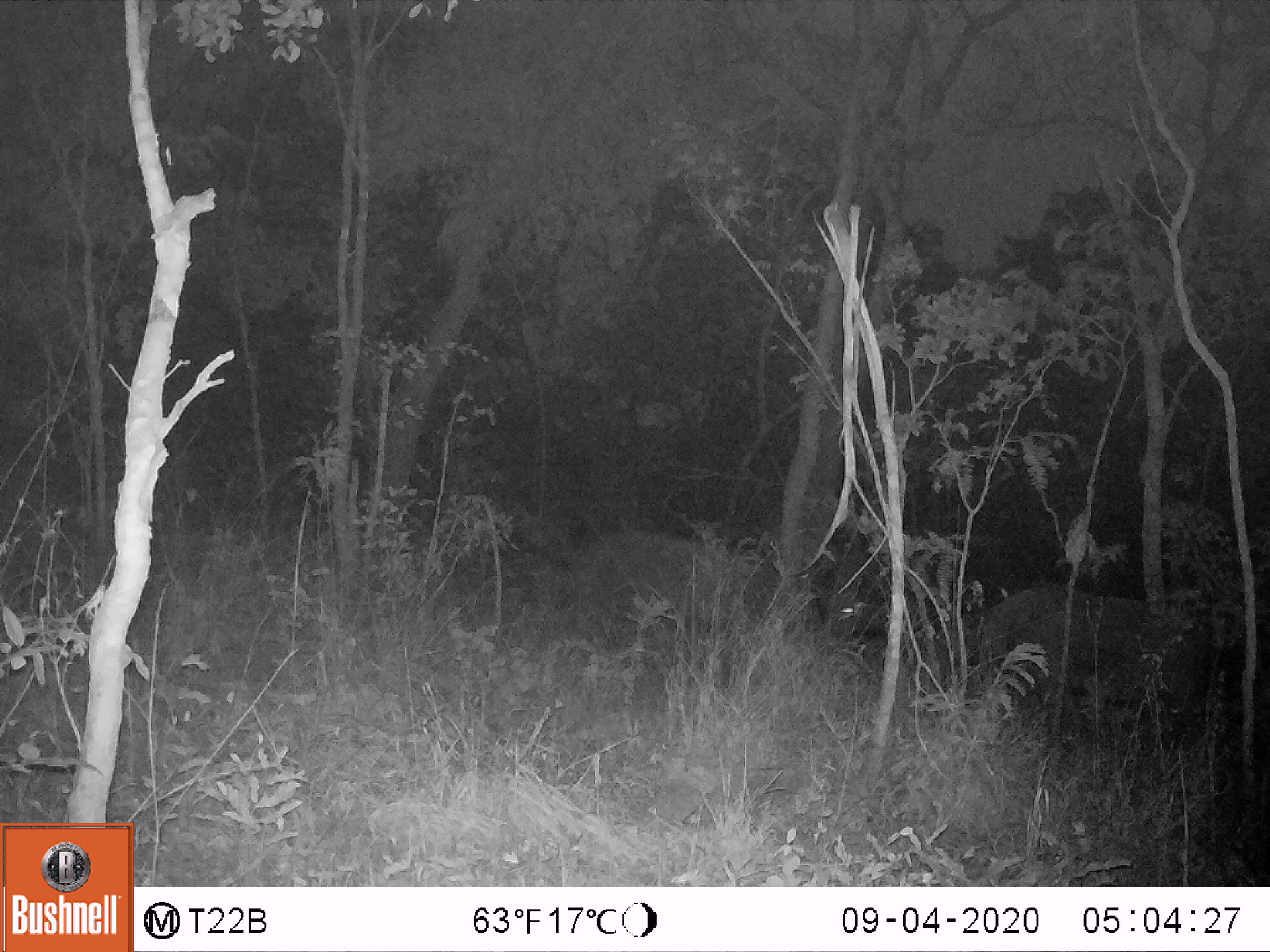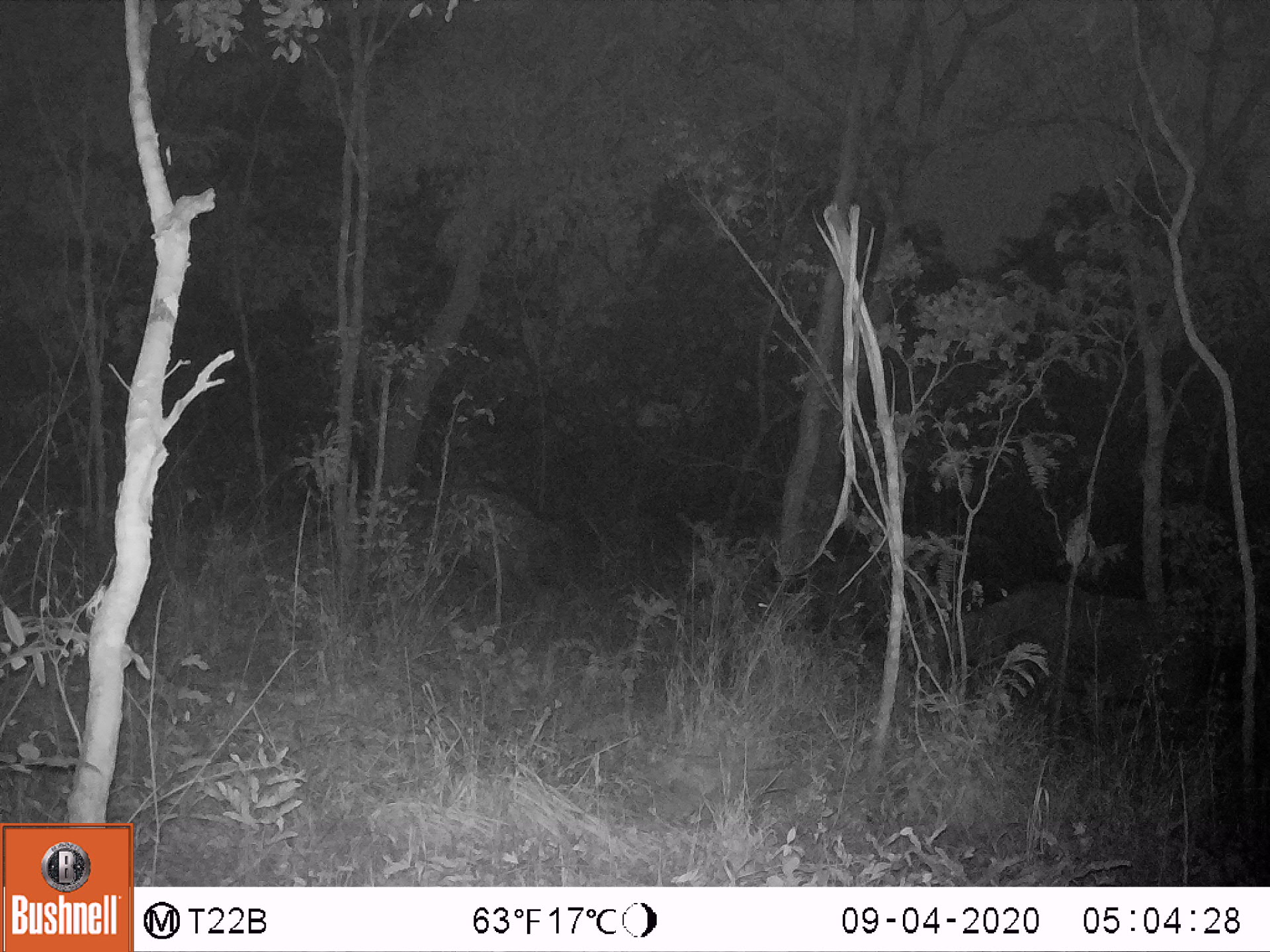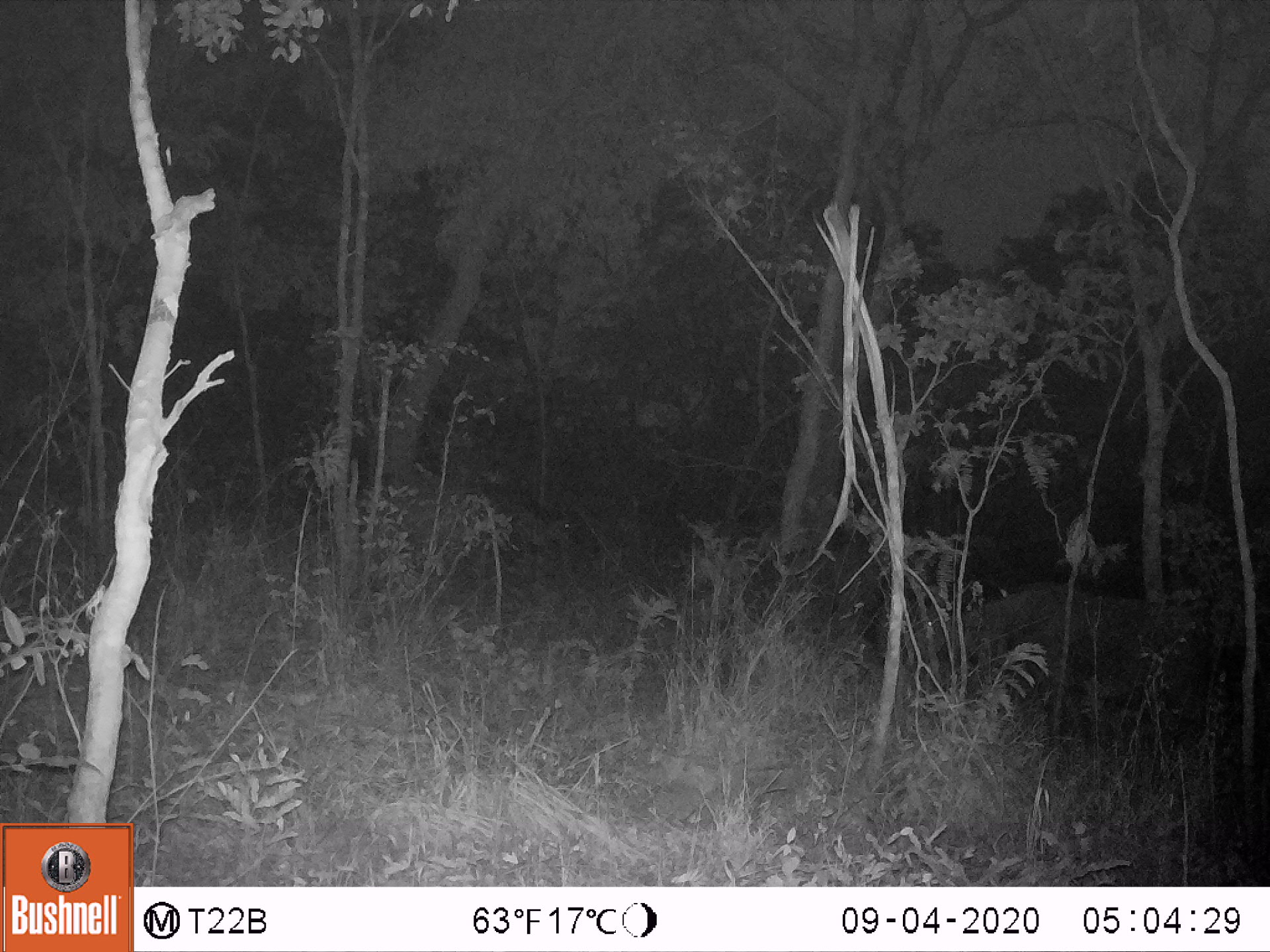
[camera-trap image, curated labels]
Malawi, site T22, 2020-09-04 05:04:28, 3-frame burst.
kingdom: Animalia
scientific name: Animalia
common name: other animal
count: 2